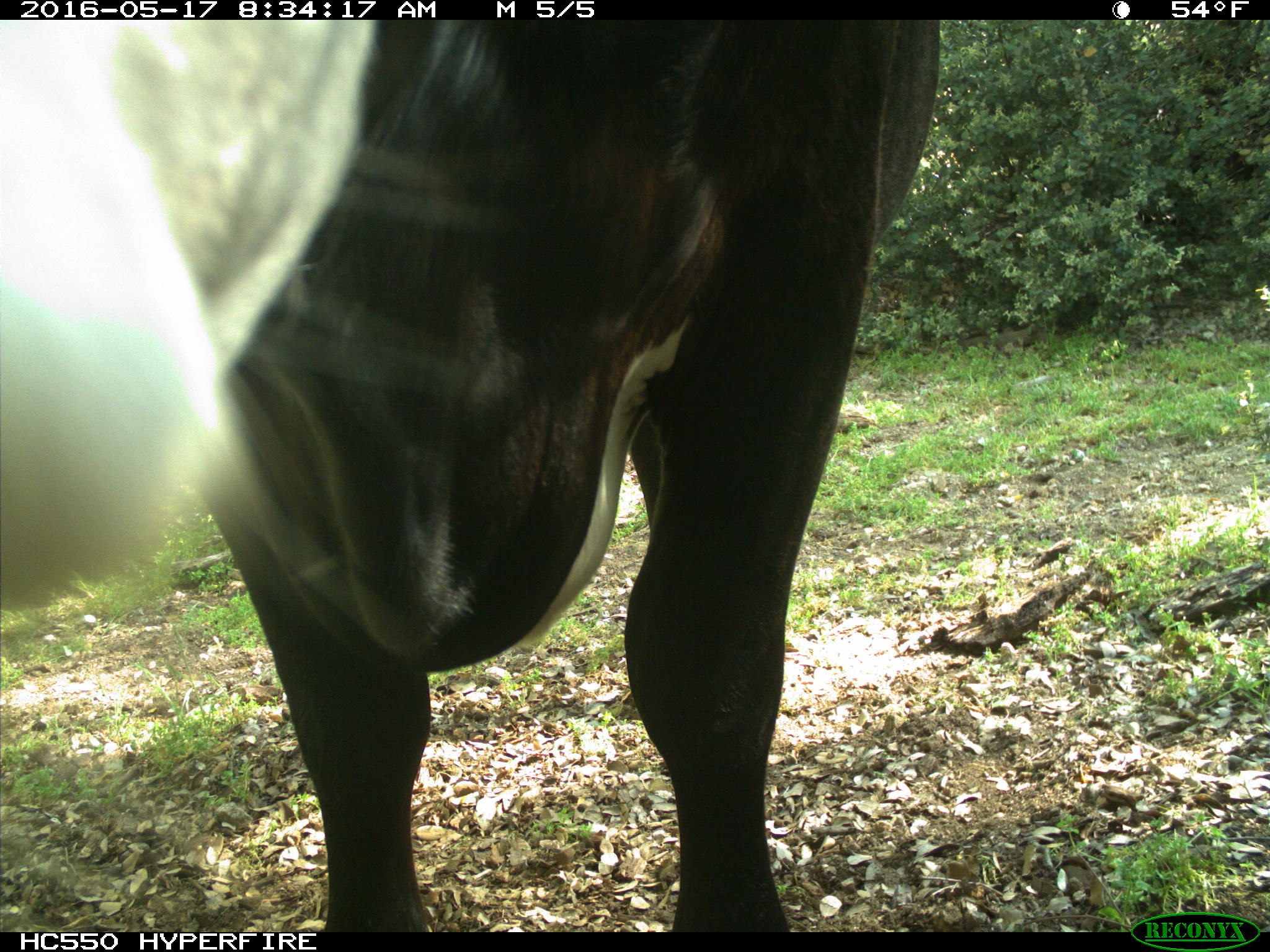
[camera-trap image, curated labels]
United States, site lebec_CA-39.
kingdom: Animalia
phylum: Chordata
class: Mammalia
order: Artiodactyla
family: Bovidae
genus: Bos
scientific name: Bos taurus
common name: domestic cow